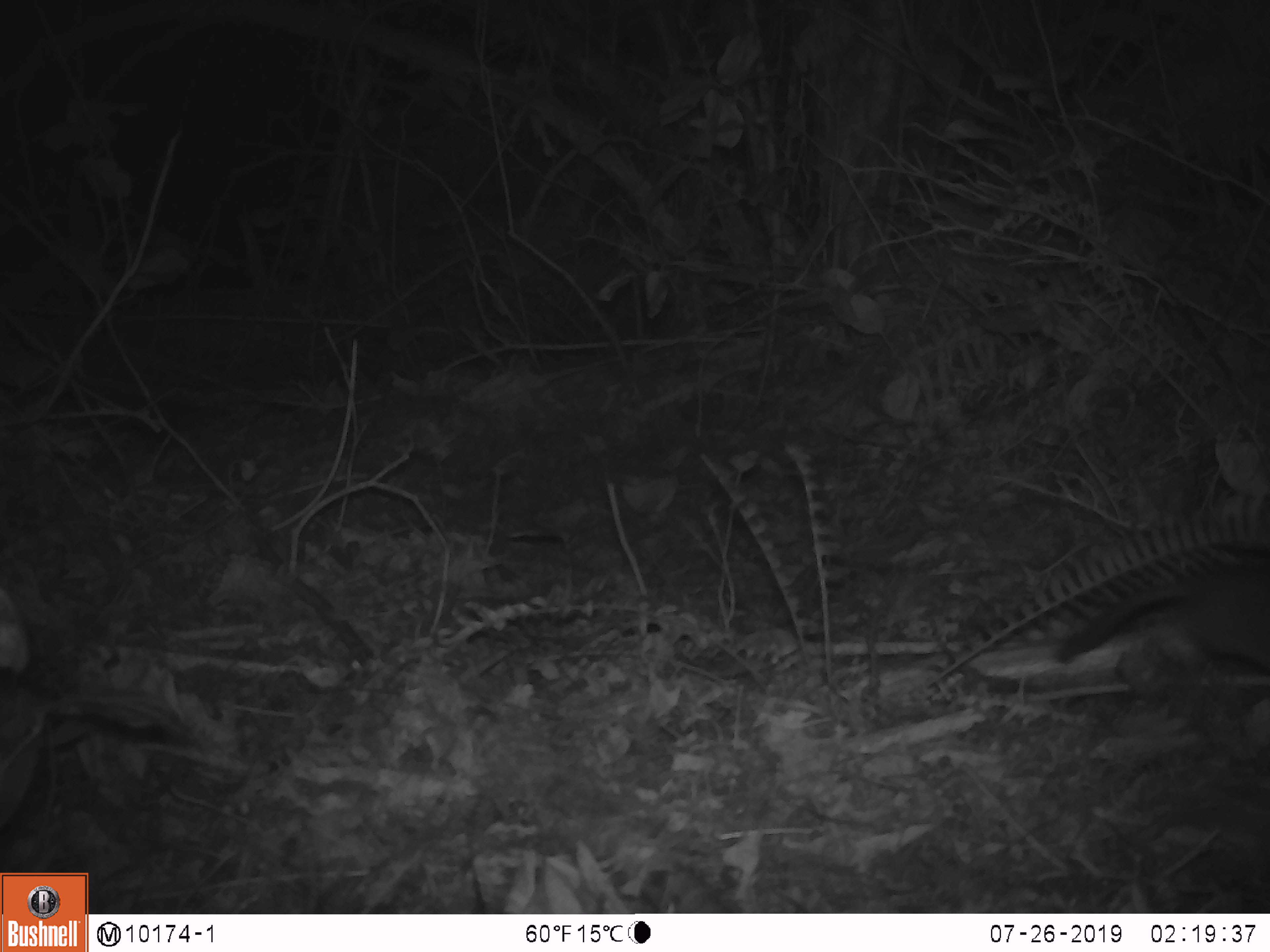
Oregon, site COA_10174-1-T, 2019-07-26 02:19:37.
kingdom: Animalia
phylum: Chordata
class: Mammalia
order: Rodentia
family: Cricetidae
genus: Neotoma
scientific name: Neotoma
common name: woodrats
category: neotoma species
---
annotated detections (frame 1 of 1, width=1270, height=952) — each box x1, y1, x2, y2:
neotoma species: 1052, 554, 1265, 685